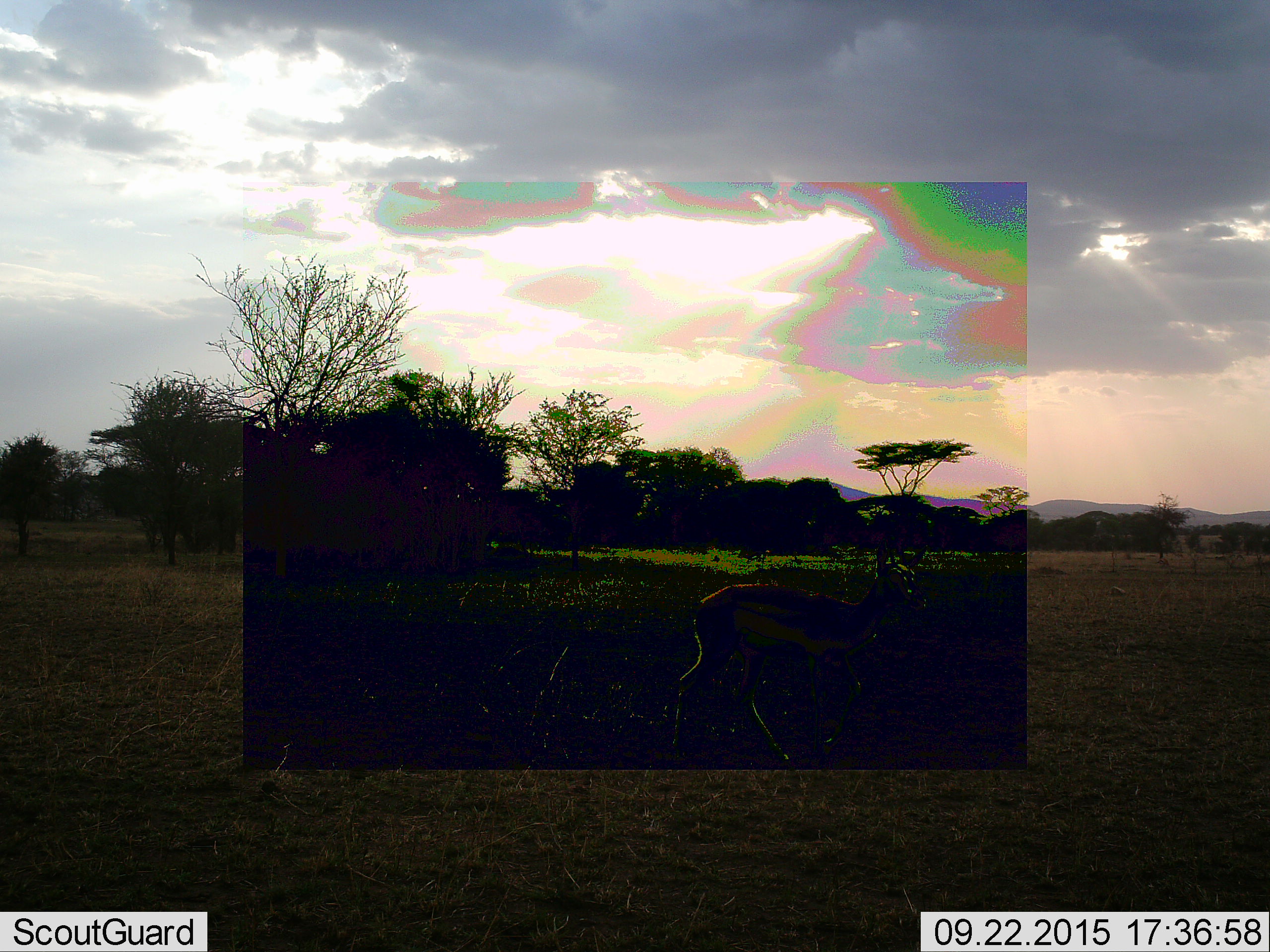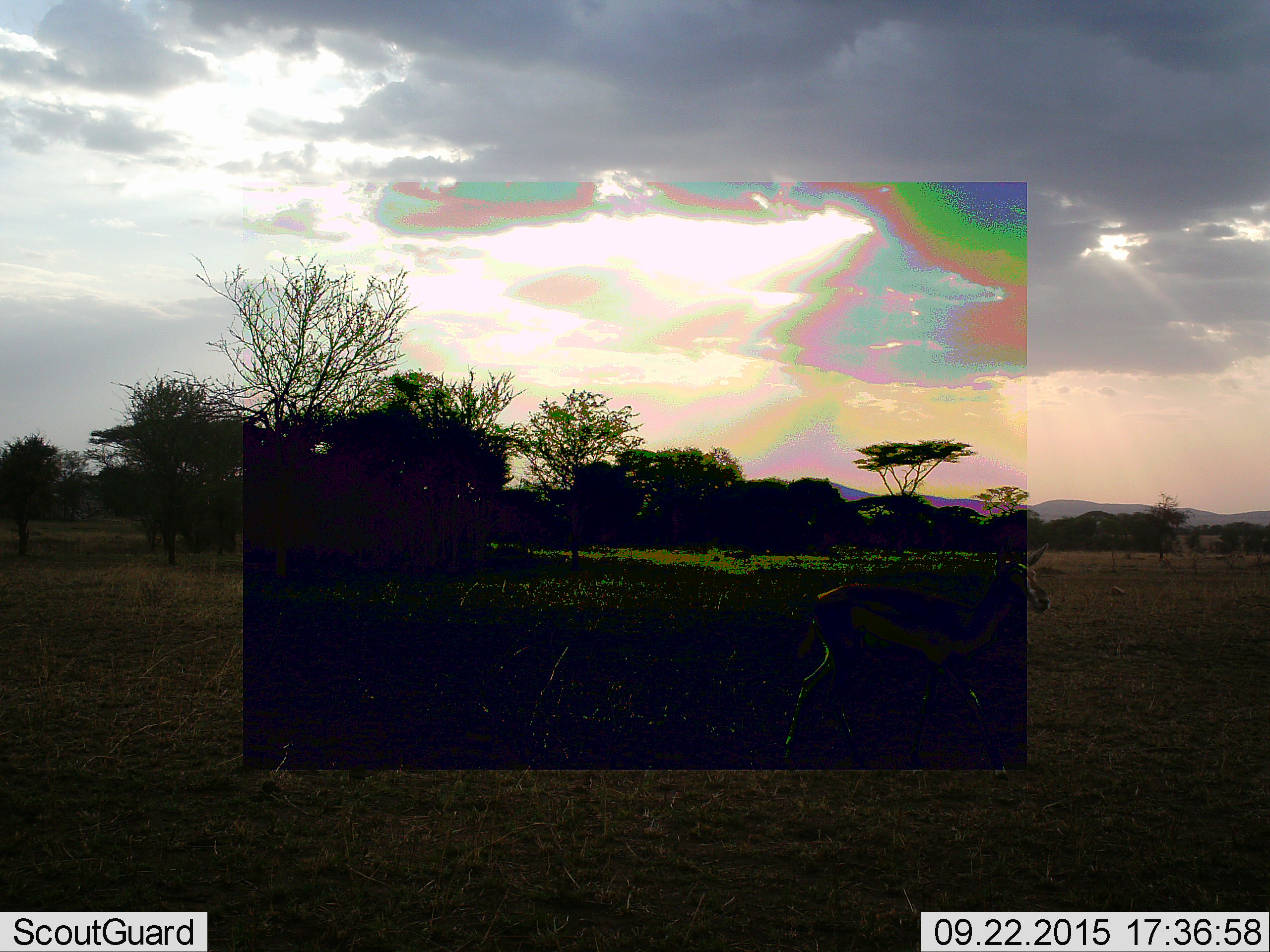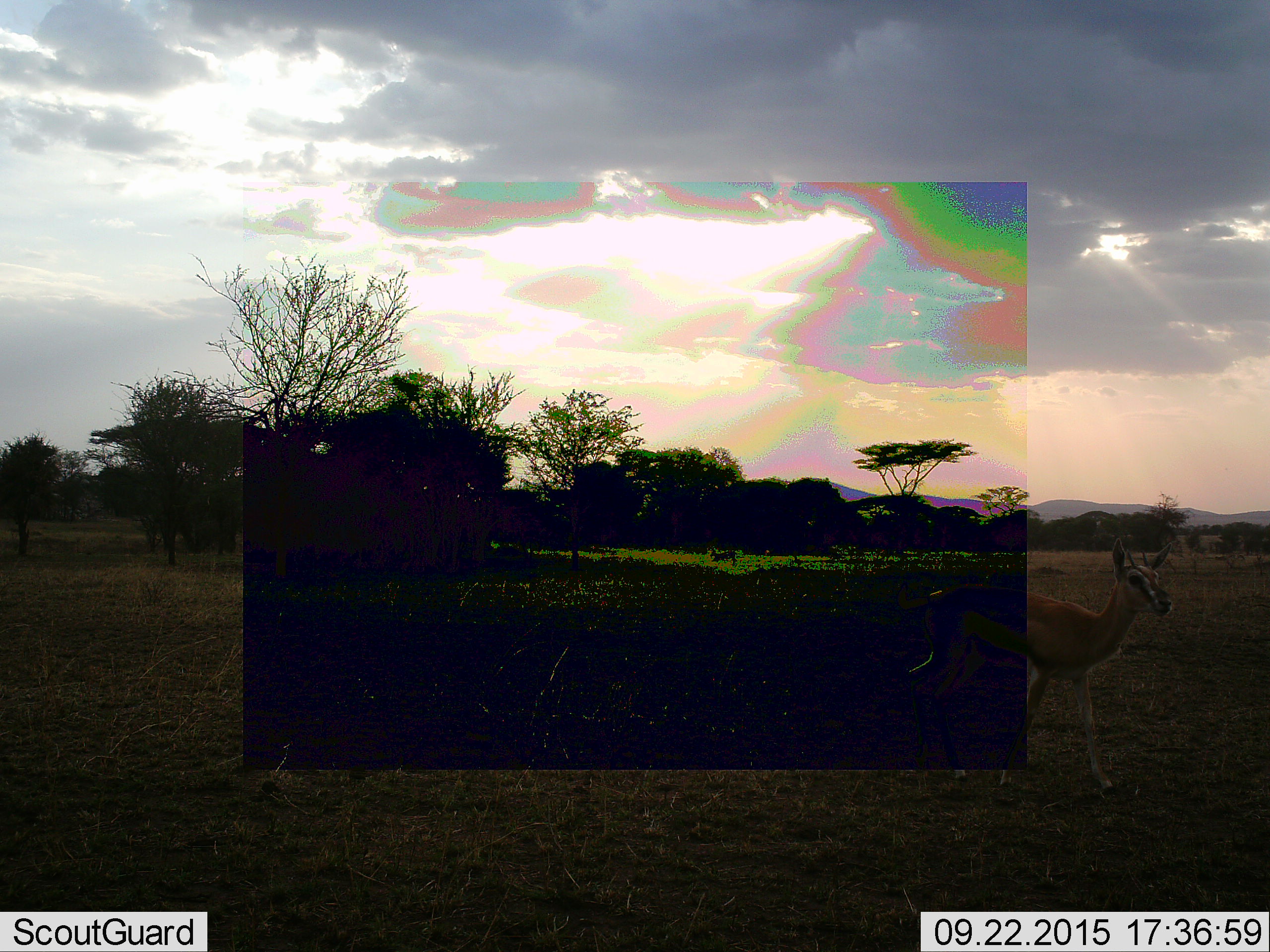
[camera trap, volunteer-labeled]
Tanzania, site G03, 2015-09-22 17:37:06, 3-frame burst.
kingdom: Animalia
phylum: Chordata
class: Mammalia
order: Artiodactyla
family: Bovidae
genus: Eudorcas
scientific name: Eudorcas thomsonii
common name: thomson's gazelle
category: gazellethomsons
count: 2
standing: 10%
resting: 0%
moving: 90%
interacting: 0%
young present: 0%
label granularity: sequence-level